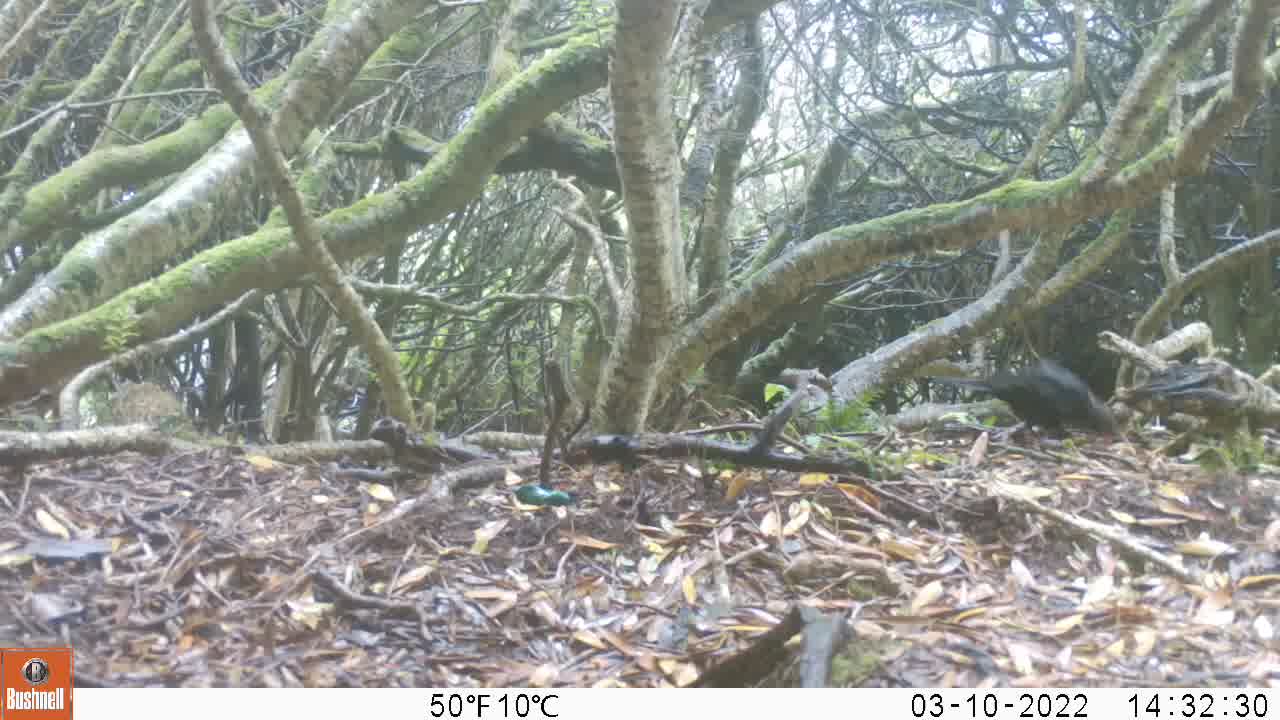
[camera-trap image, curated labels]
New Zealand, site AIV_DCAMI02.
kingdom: Animalia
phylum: Chordata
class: Aves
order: Passeriformes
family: Turdidae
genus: Turdus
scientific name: Turdus merula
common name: eurasian blackbird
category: blackbird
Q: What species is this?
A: Blackbird (eurasian blackbird) (Turdus merula).